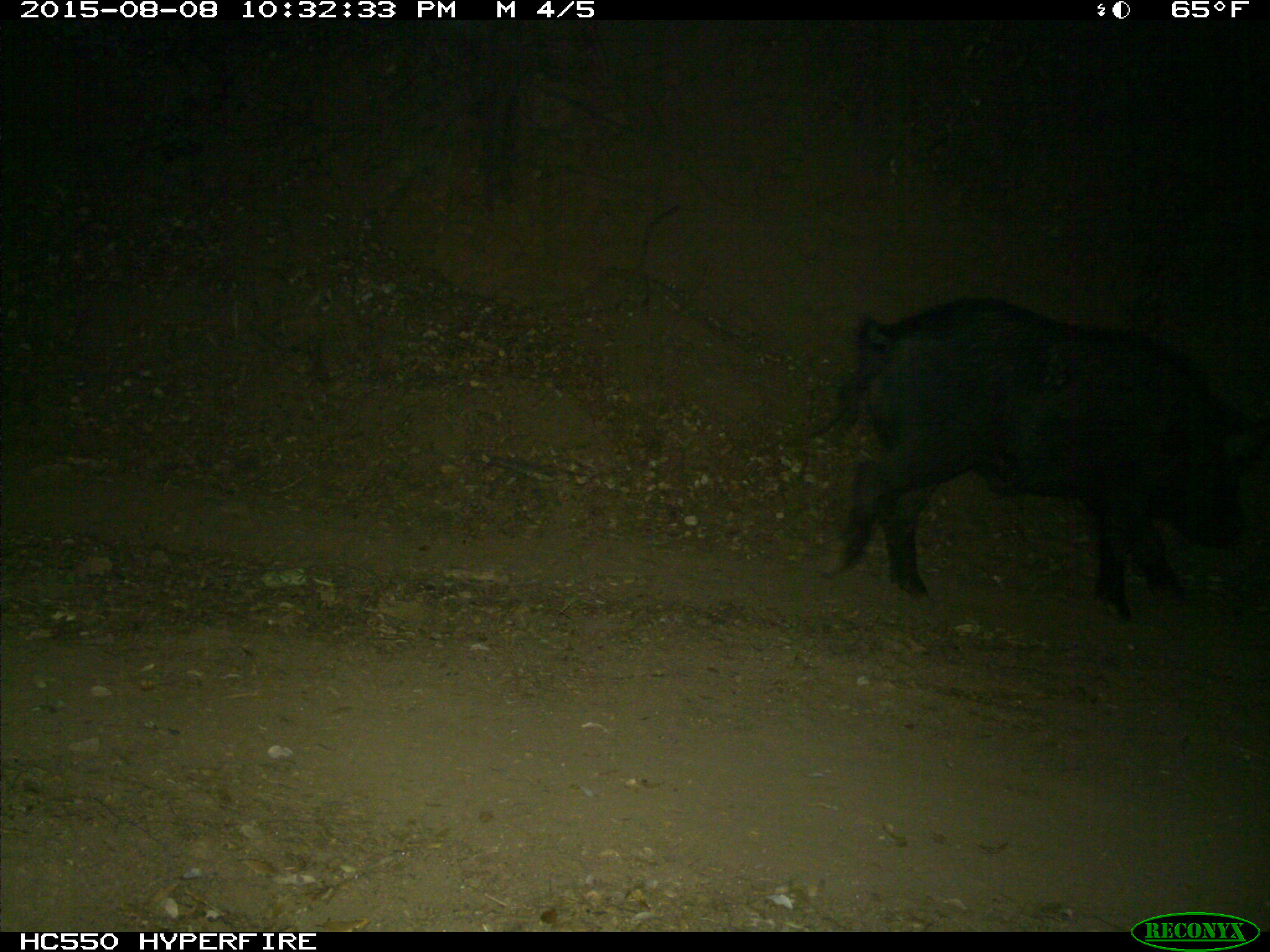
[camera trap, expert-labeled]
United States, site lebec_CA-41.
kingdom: Animalia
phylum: Chordata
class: Mammalia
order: Artiodactyla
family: Suidae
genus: Sus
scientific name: Sus scrofa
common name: wild boar